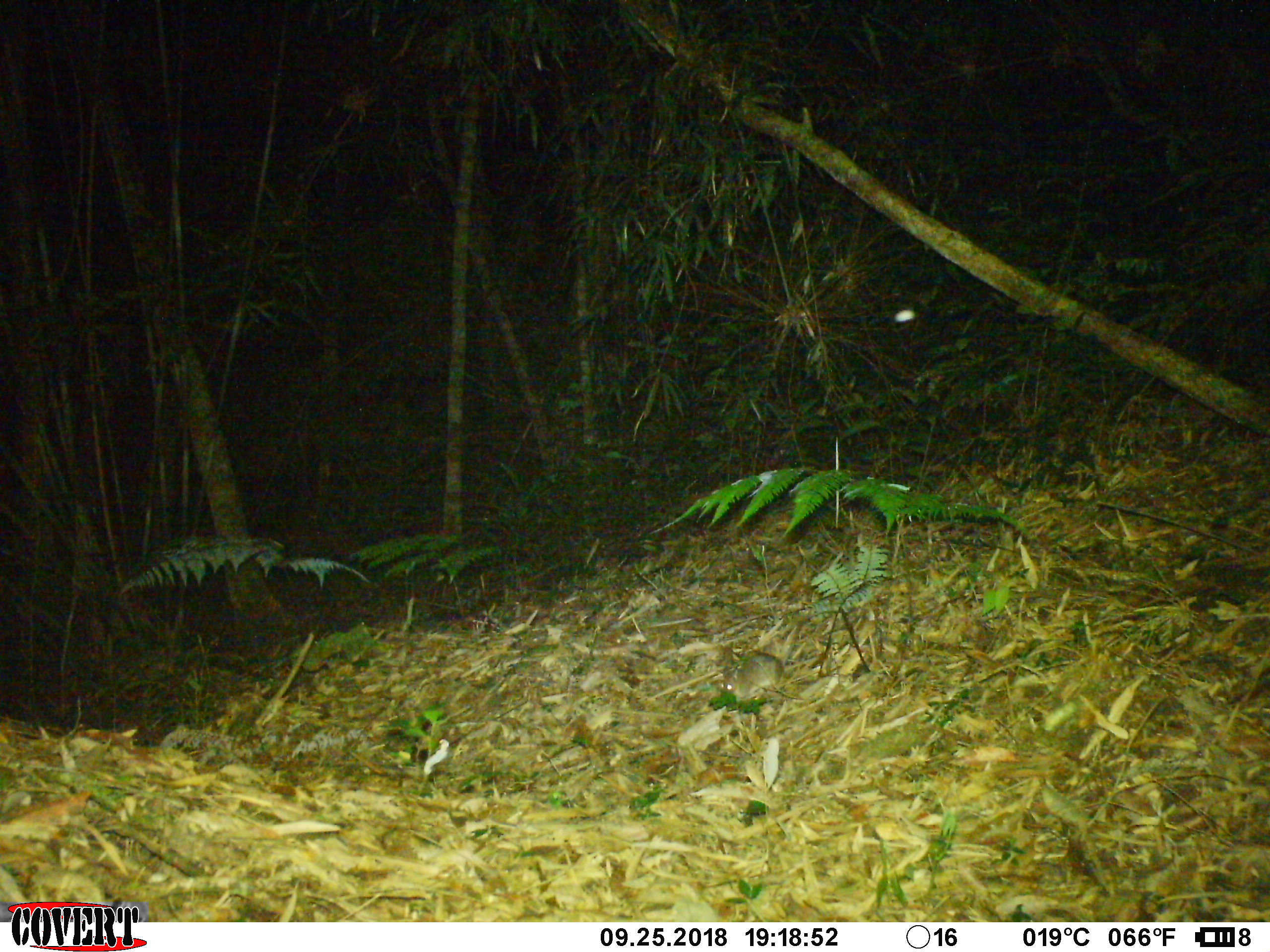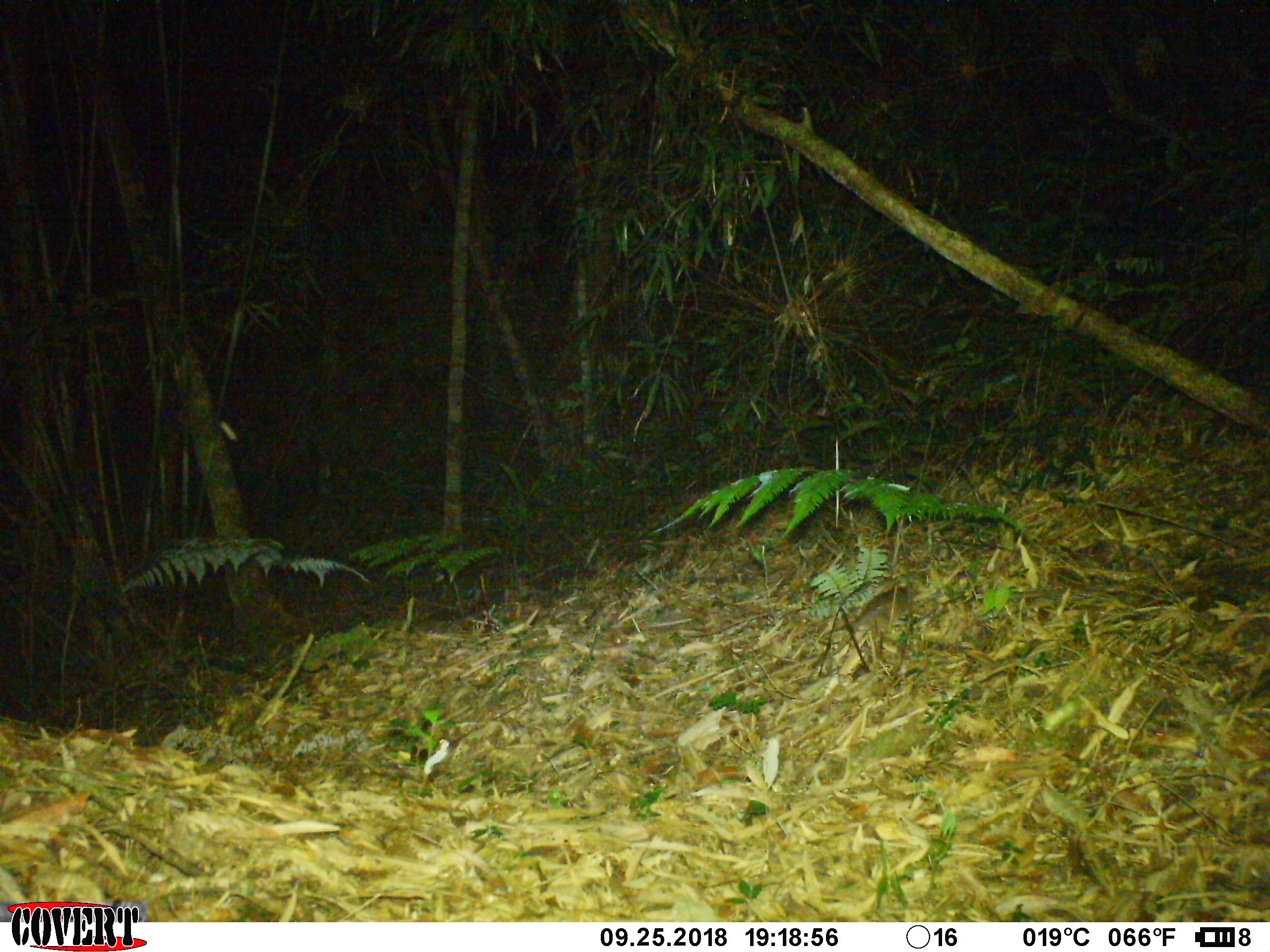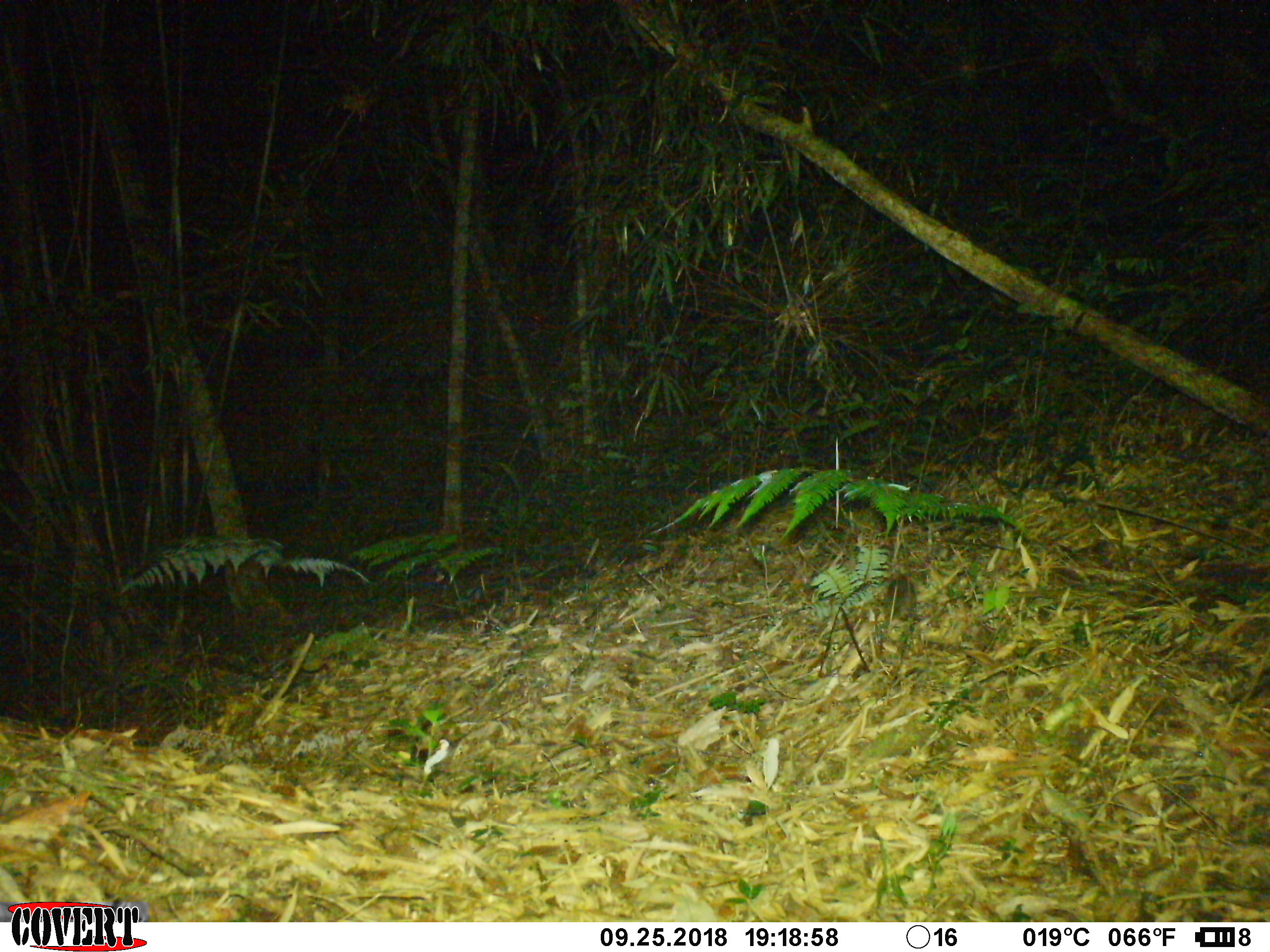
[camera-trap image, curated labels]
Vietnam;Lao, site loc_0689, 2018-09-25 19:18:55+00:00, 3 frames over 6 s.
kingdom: Animalia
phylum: Chordata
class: Mammalia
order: Rodentia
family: Muridae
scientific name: Muridae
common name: old-world mice and rats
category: unidentified murid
Unidentified murid (old-world mice and rats) (Muridae). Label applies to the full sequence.